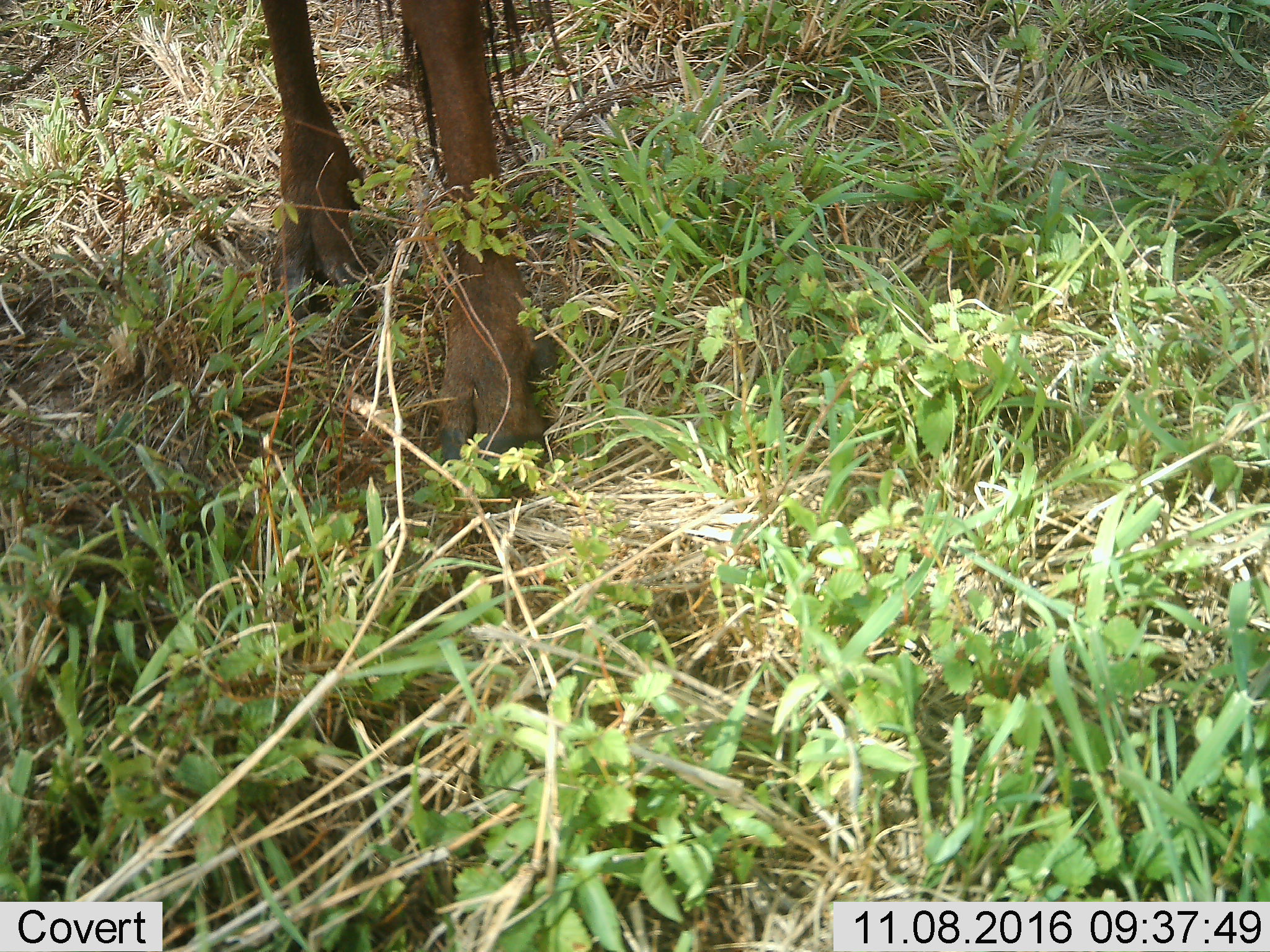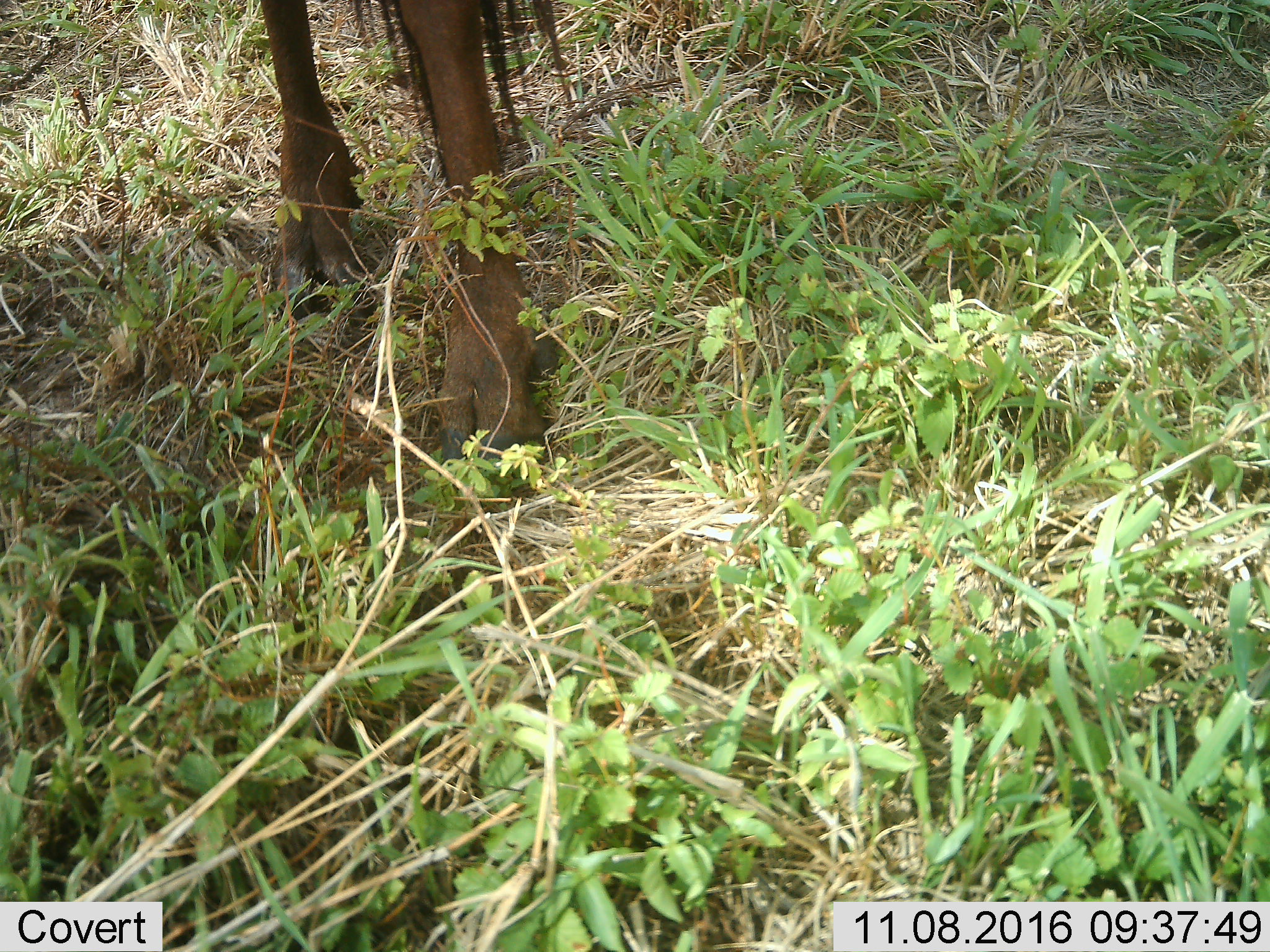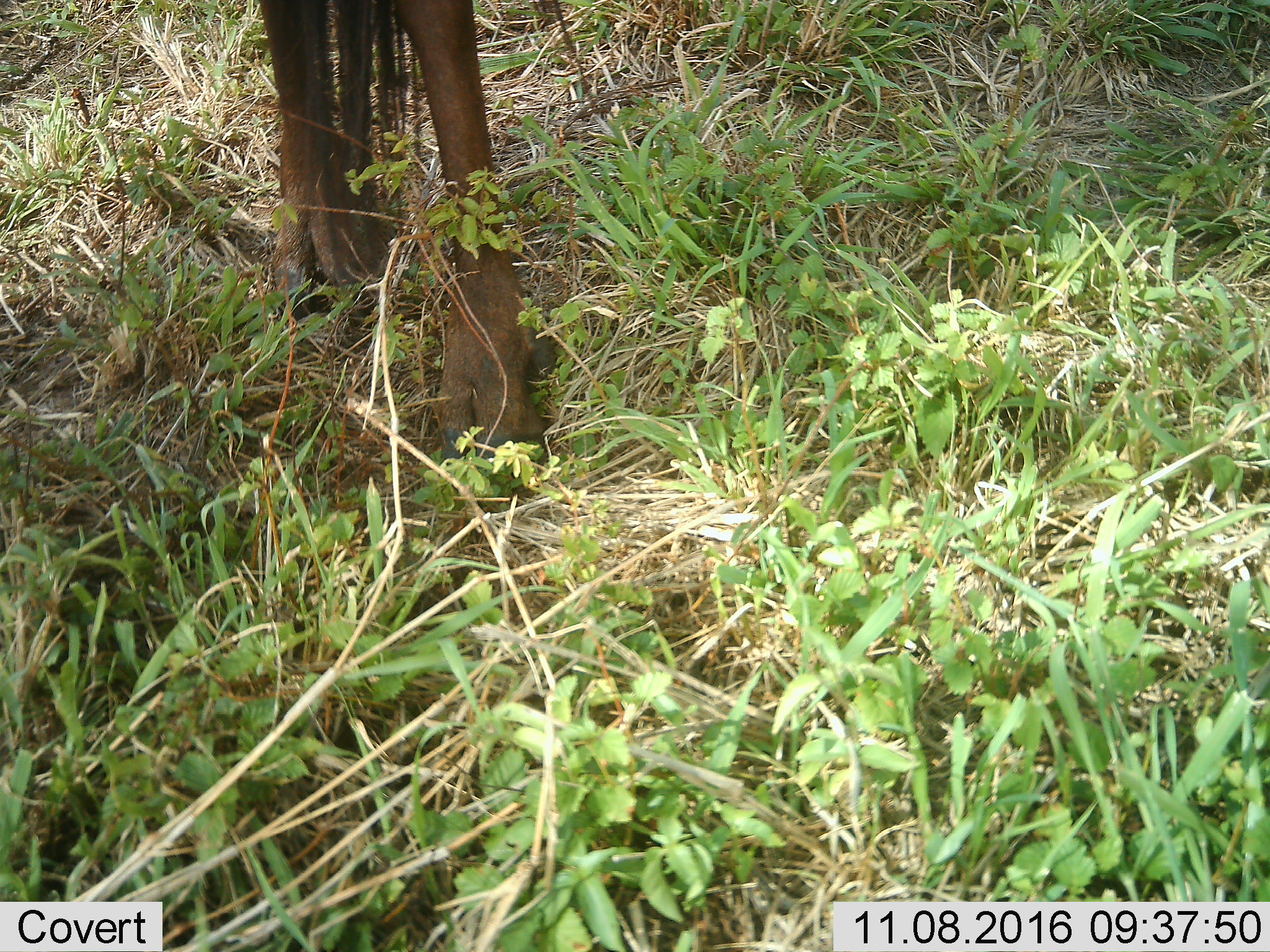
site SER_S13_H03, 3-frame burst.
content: unidentified animal